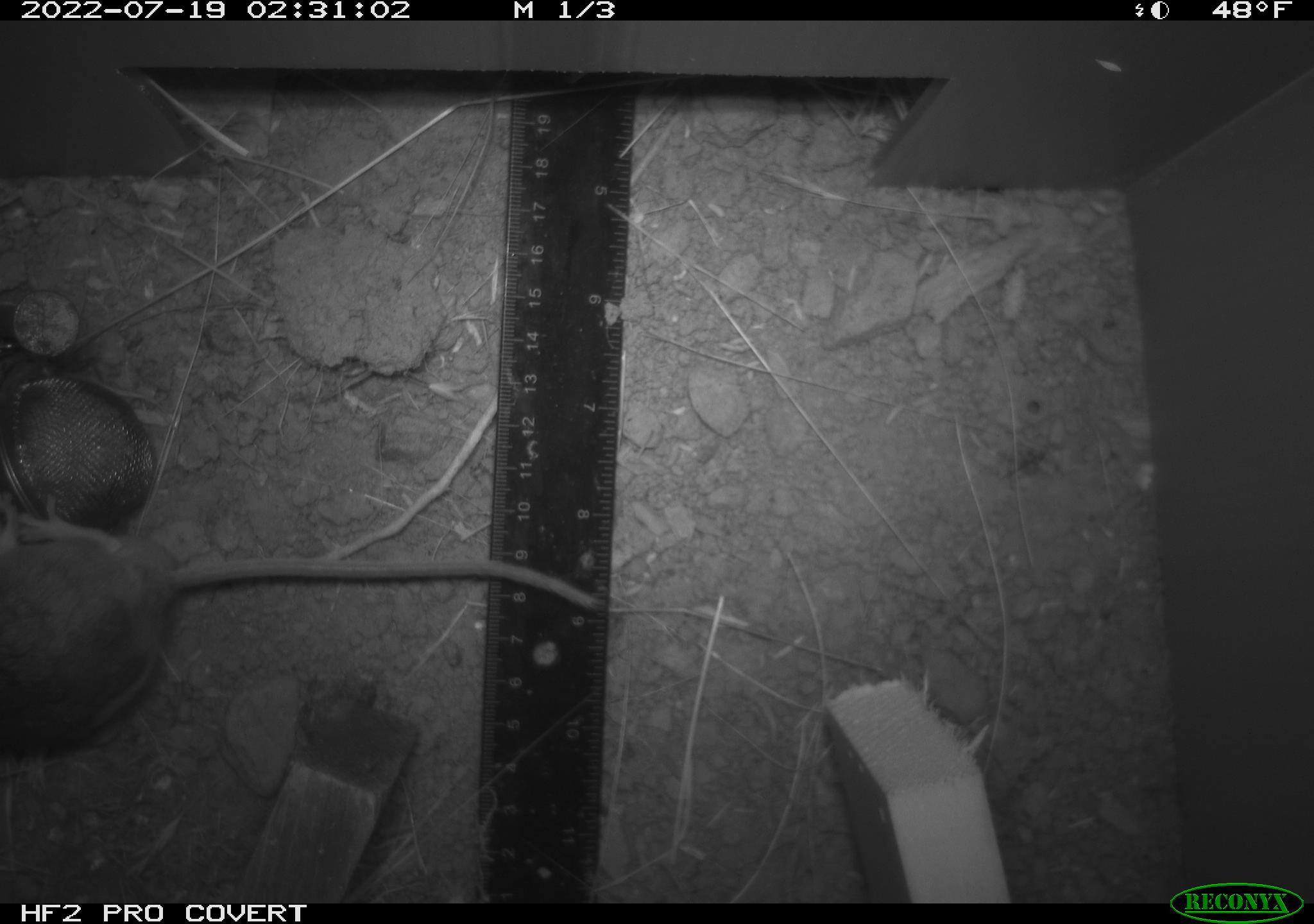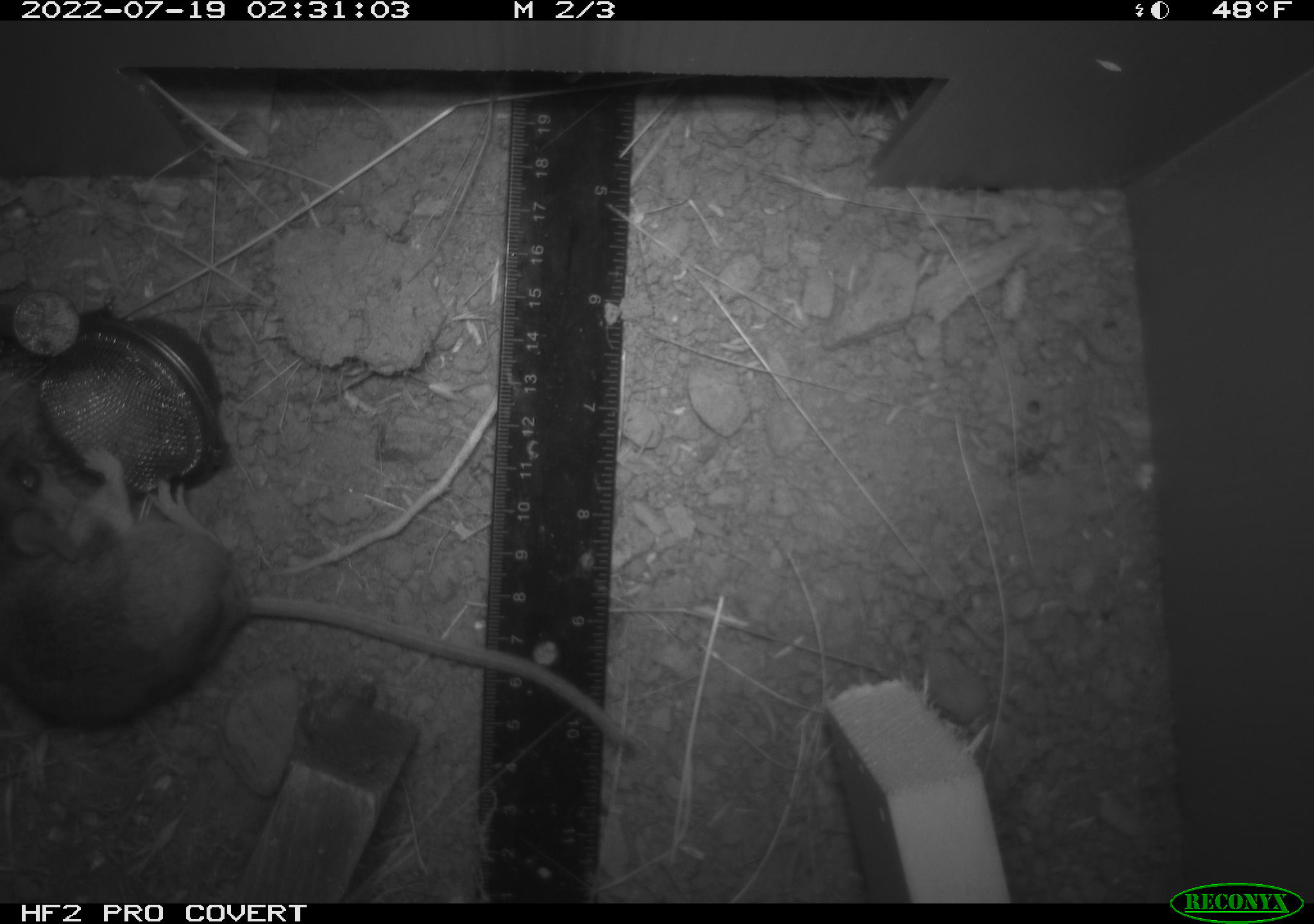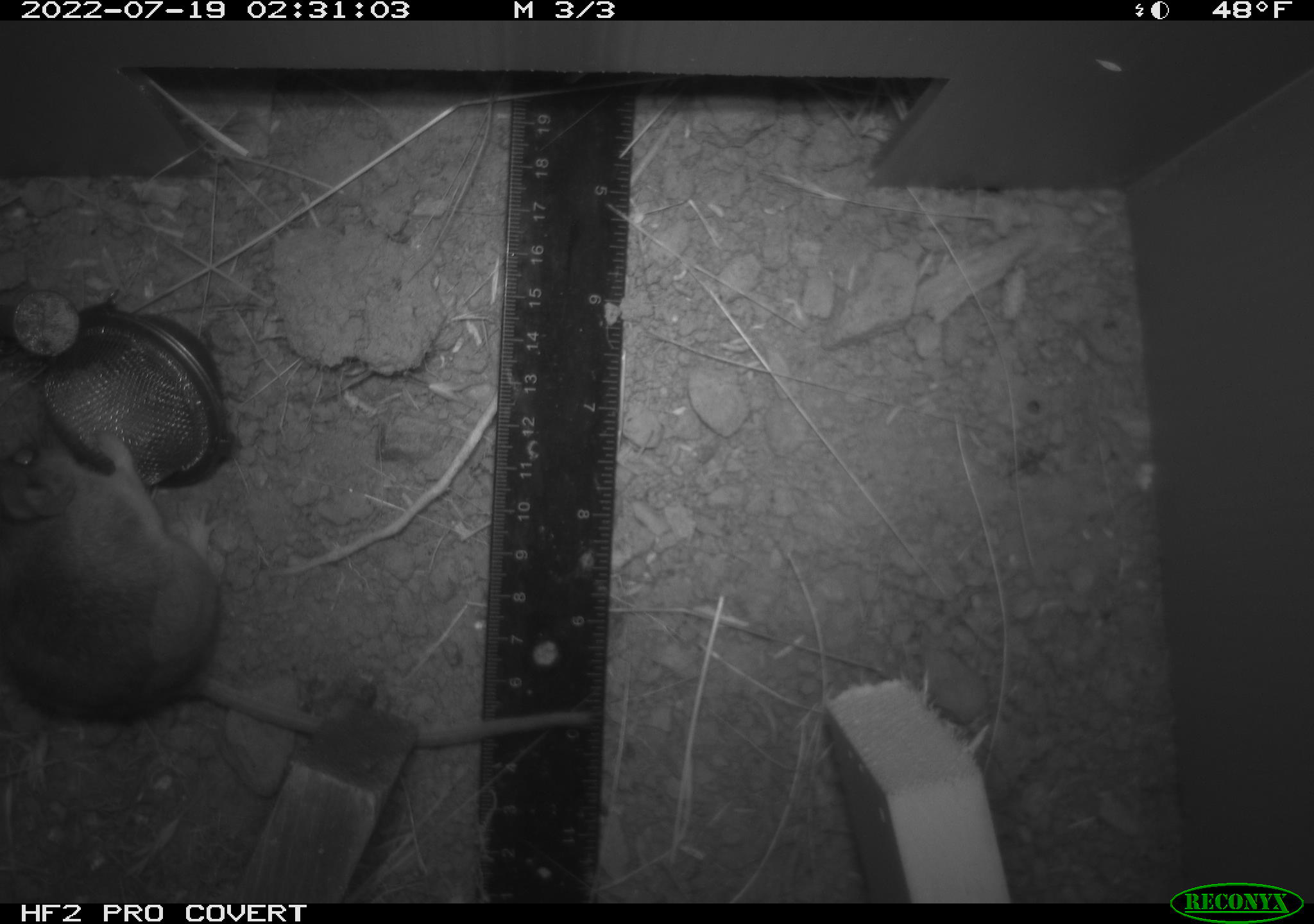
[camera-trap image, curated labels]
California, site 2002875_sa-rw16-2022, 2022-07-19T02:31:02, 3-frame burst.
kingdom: Animalia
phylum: Chordata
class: Mammalia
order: Rodentia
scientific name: Rodentia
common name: mouse species